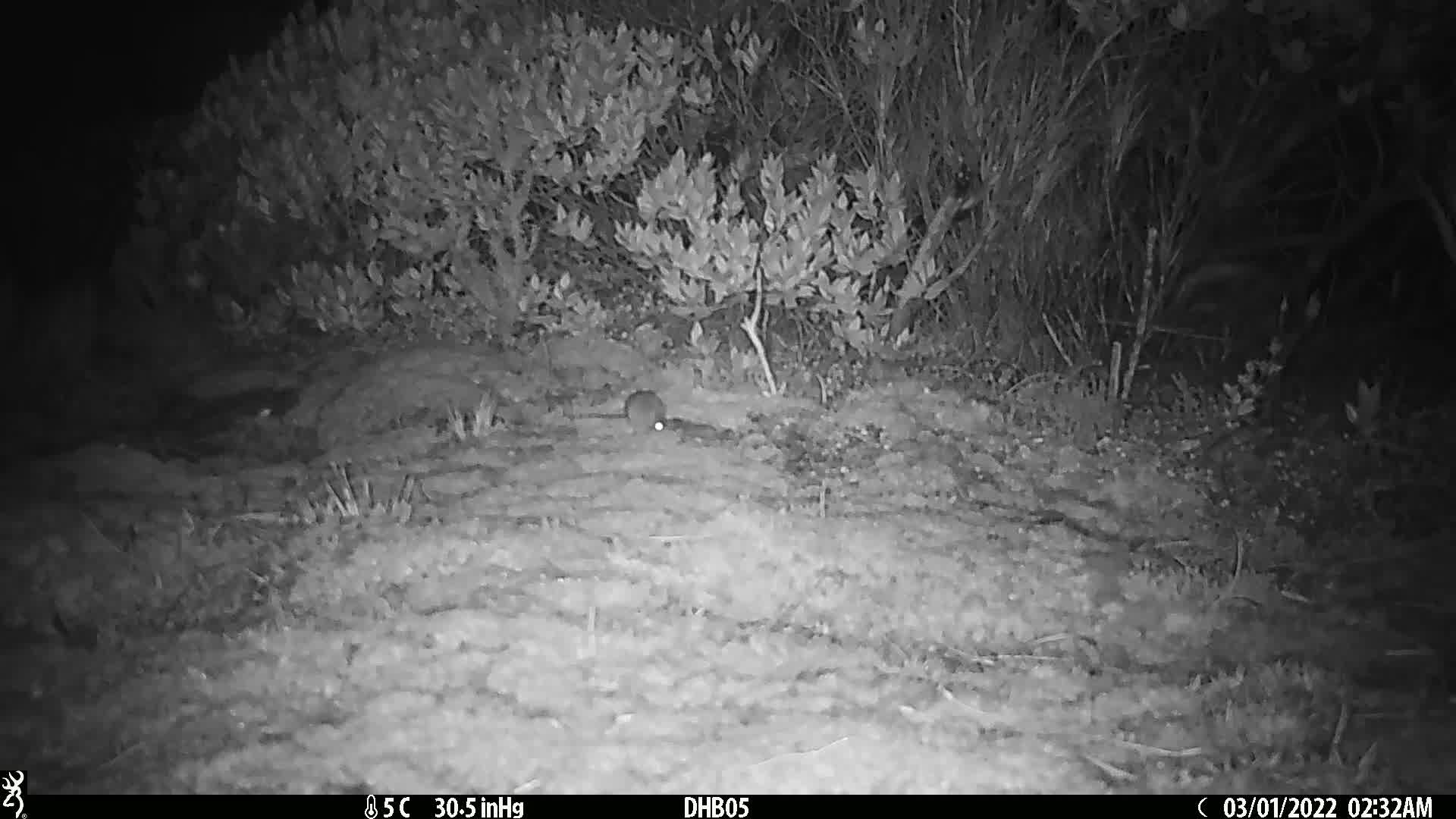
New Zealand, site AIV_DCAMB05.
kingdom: Animalia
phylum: Chordata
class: Mammalia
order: Rodentia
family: Muridae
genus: Mus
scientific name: Mus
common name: mouse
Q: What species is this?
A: Mouse (Mus).